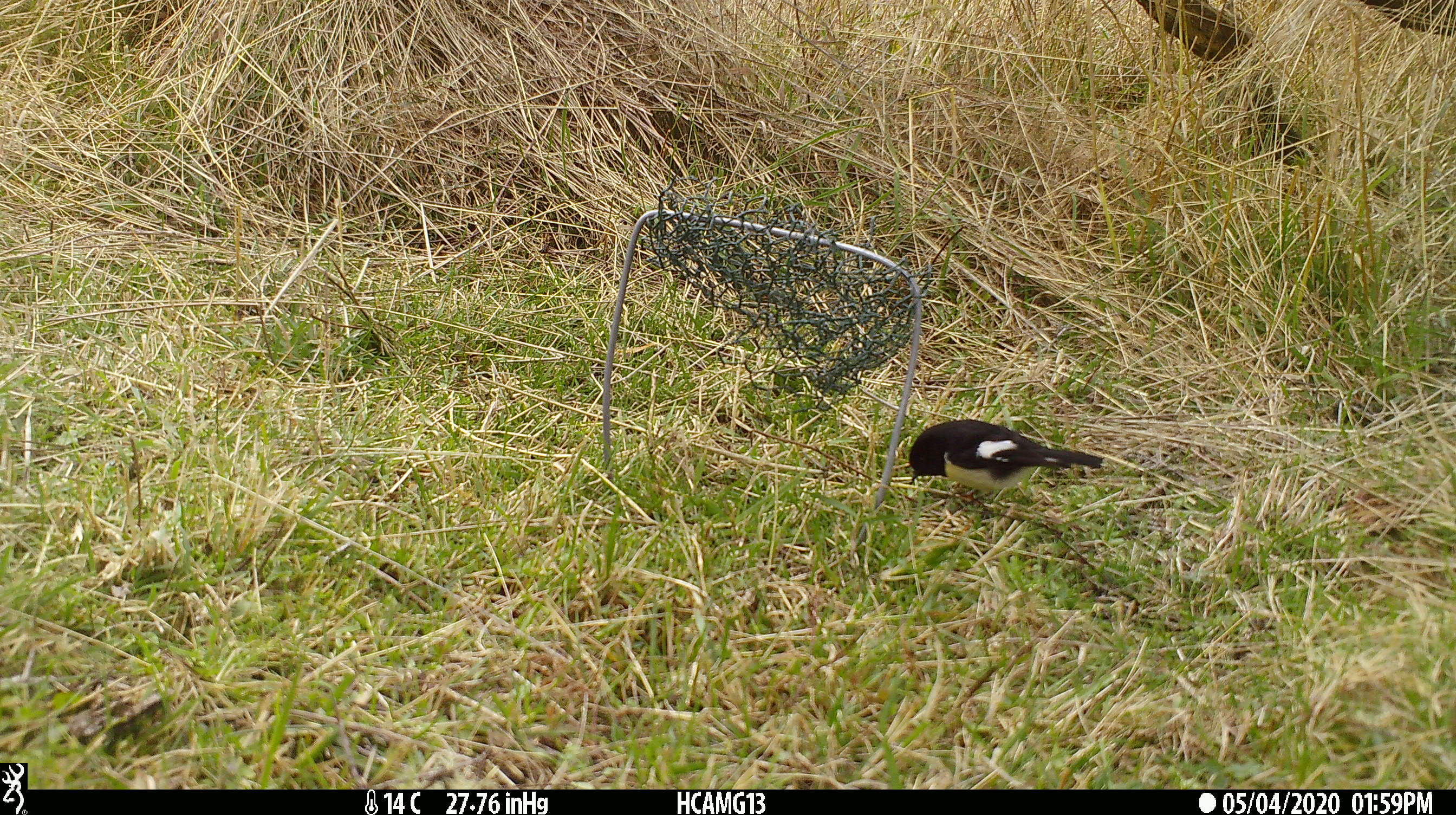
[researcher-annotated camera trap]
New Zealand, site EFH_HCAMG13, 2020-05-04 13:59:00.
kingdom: Animalia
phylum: Chordata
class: Aves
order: Passeriformes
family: Petroicidae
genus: Petroica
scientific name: Petroica macrocephala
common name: tomtit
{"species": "tomtit (Petroica macrocephala)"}